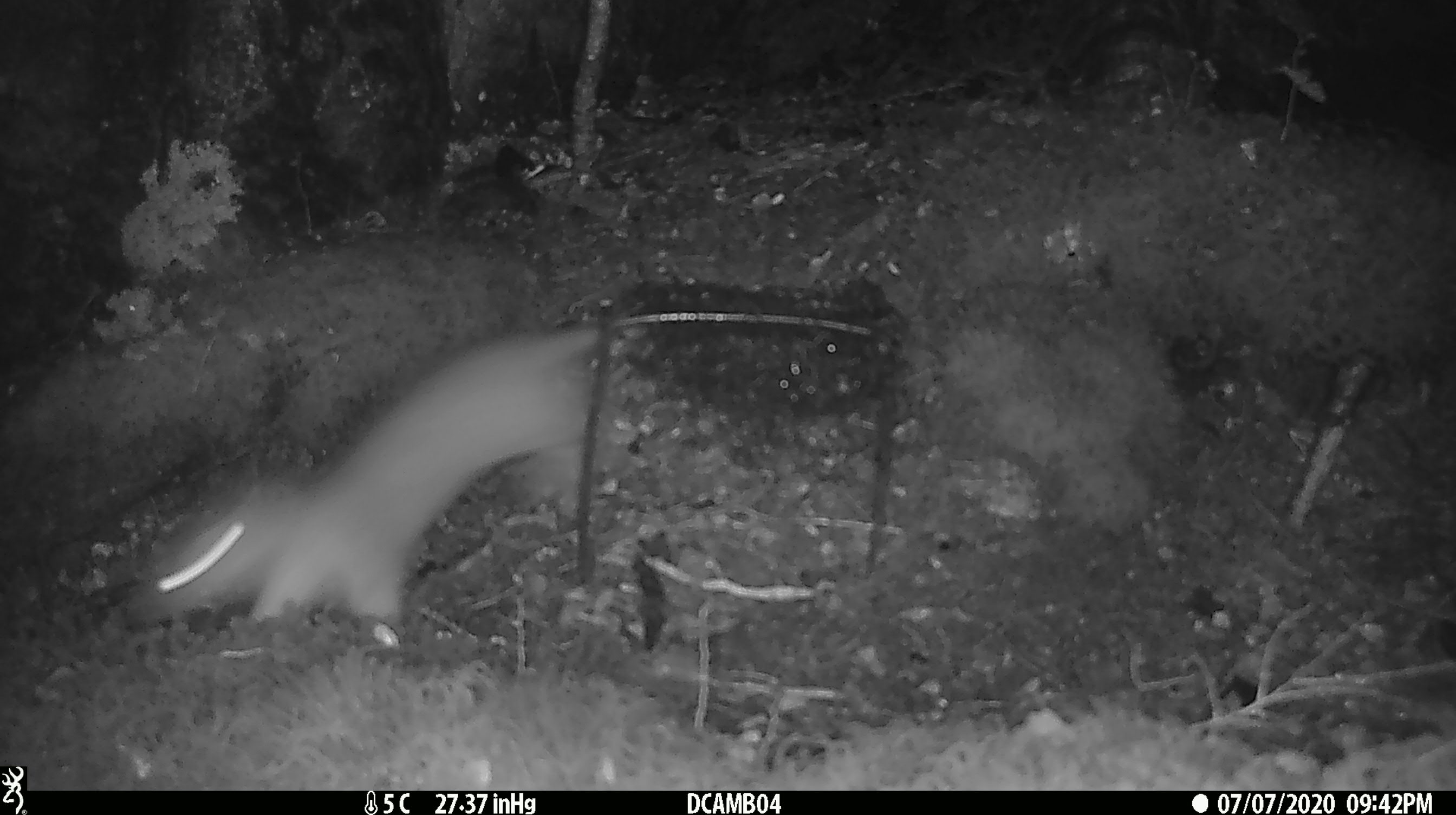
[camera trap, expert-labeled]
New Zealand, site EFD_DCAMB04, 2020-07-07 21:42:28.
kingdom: Animalia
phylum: Chordata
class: Mammalia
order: Carnivora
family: Mustelidae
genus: Mustela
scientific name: Mustela erminea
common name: stoat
Stoat (Mustela erminea).